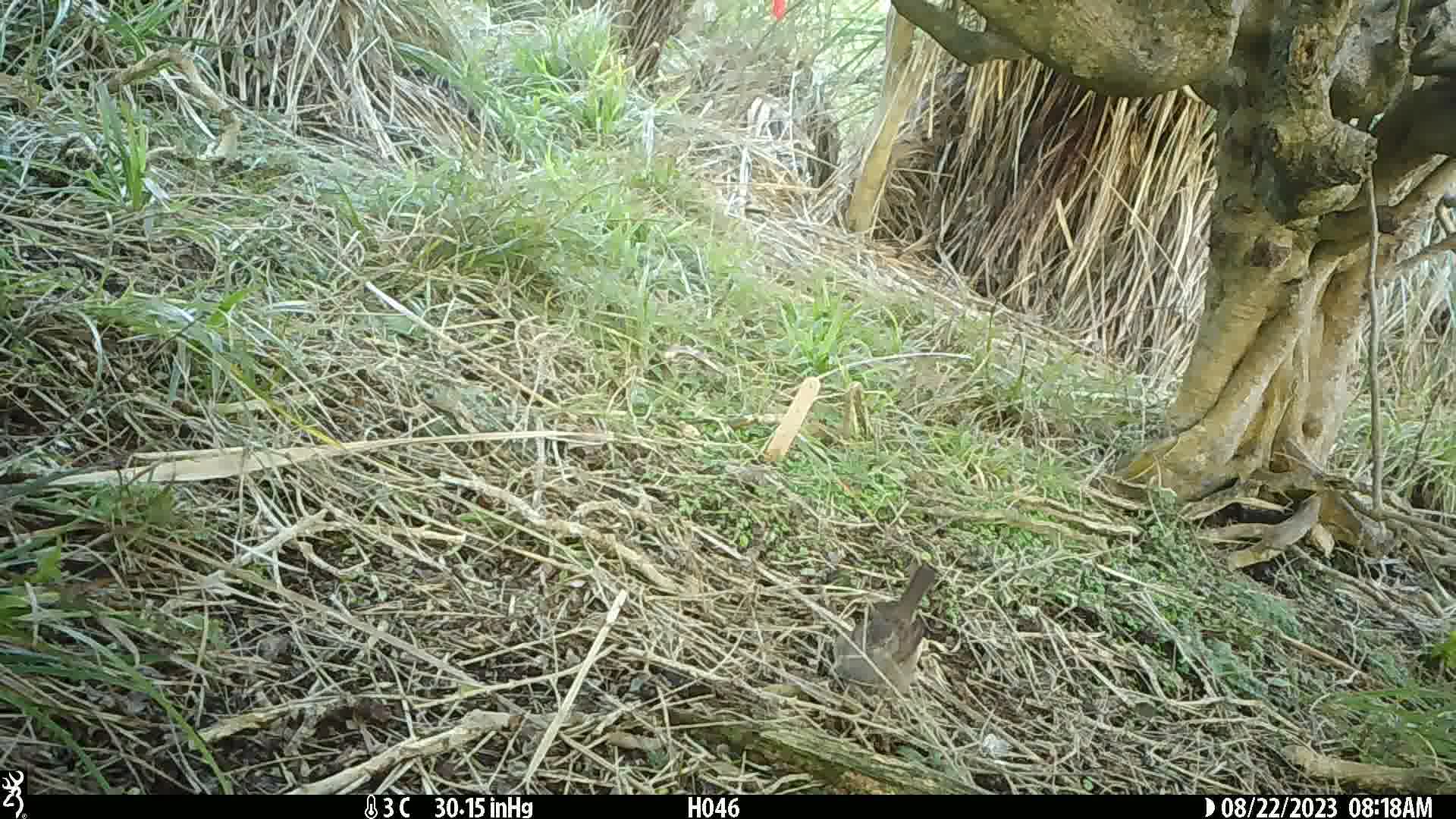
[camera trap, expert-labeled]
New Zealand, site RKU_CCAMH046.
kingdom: Animalia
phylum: Chordata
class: Aves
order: Passeriformes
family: Prunellidae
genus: Prunella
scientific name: Prunella modularis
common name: dunnock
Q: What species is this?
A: Dunnock (Prunella modularis).